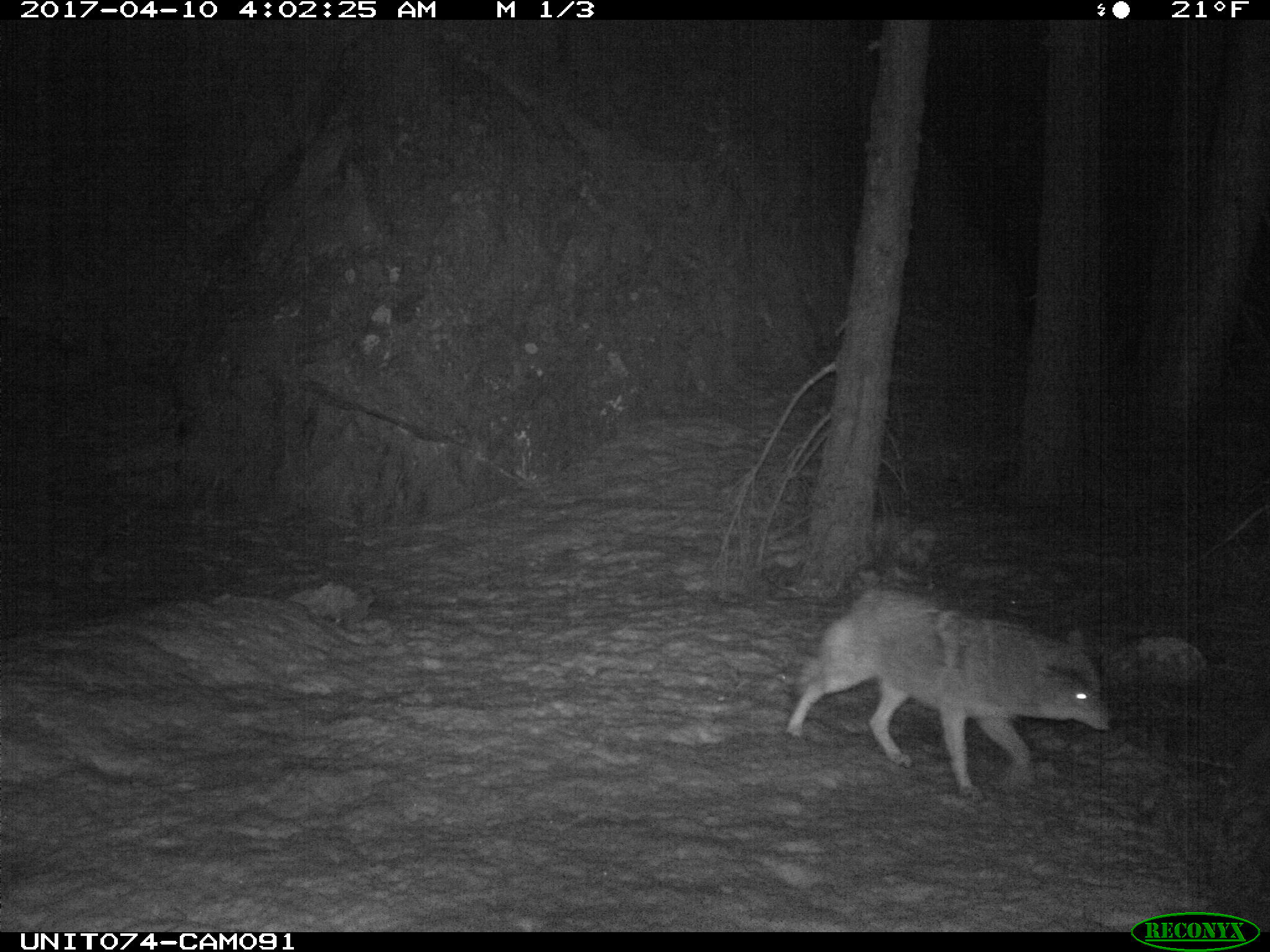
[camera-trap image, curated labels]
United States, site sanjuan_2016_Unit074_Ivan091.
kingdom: Animalia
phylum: Chordata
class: Mammalia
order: Carnivora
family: Canidae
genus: Canis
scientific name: Canis latrans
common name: coyote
Canis latrans (coyote).